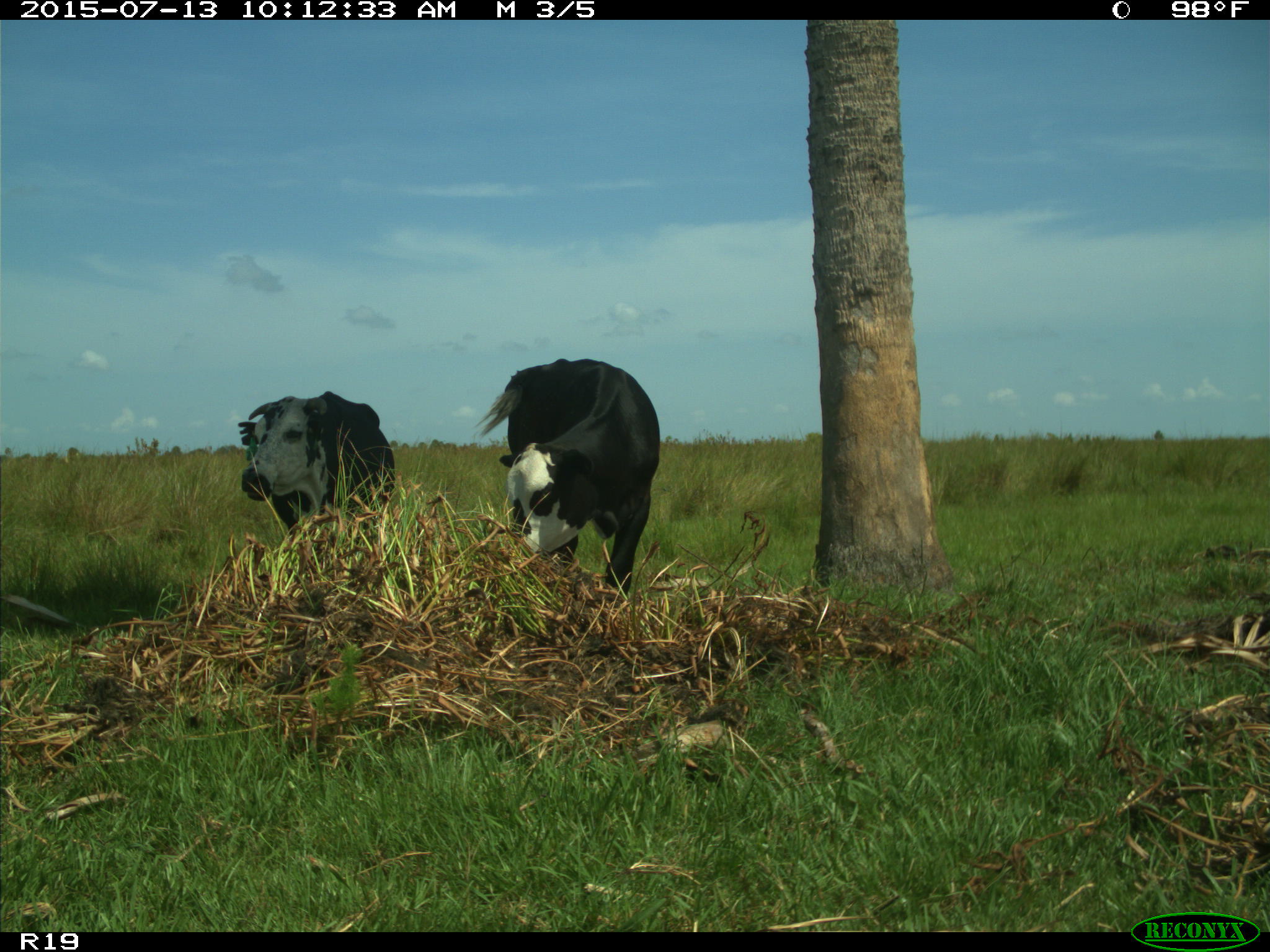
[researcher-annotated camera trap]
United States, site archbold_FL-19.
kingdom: Animalia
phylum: Chordata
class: Mammalia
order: Artiodactyla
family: Bovidae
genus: Bos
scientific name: Bos taurus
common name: domestic cow